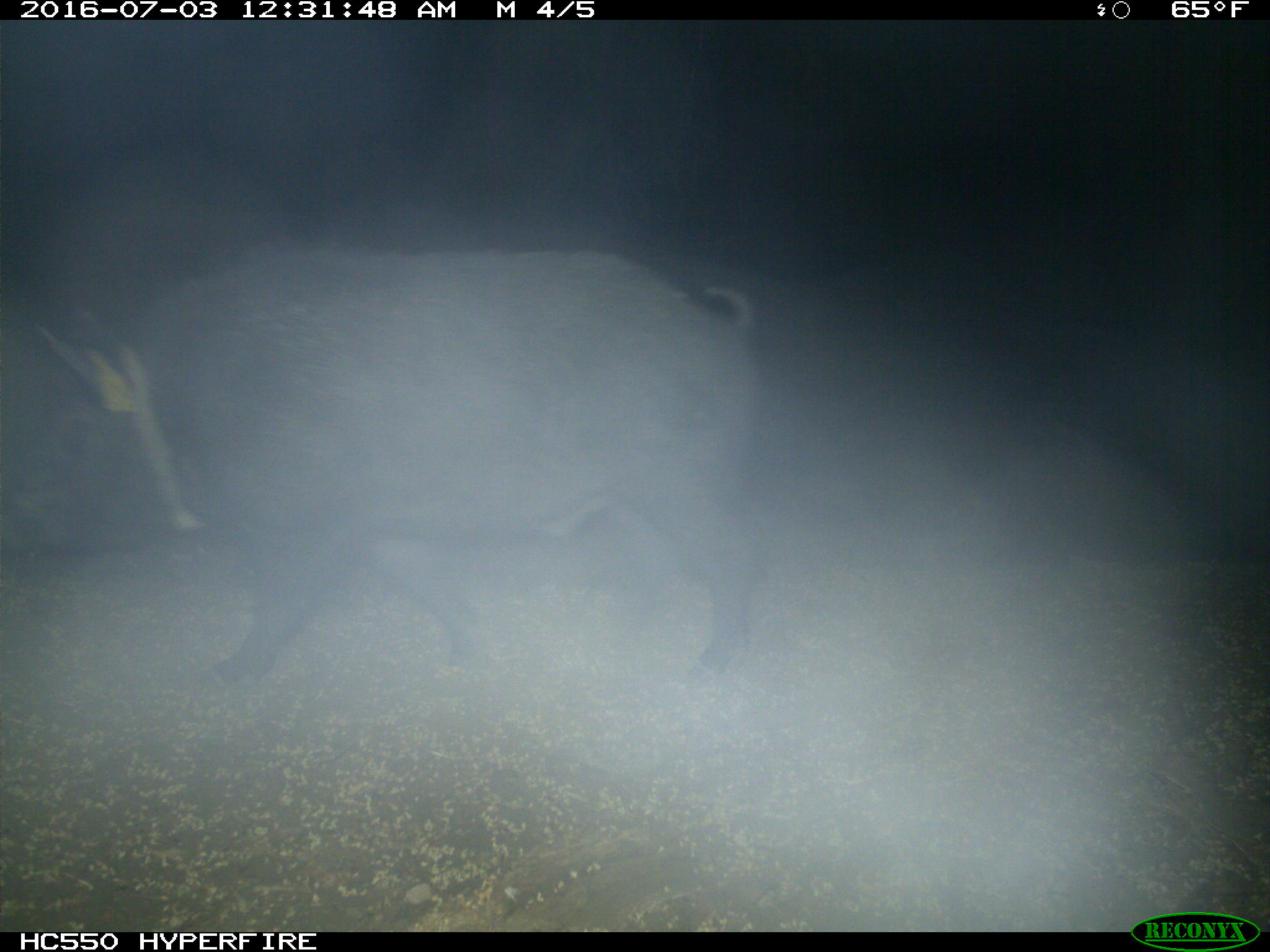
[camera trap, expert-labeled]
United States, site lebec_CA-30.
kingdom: Animalia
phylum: Chordata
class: Mammalia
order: Artiodactyla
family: Suidae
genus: Sus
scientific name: Sus scrofa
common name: wild boar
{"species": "Sus scrofa (wild boar)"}